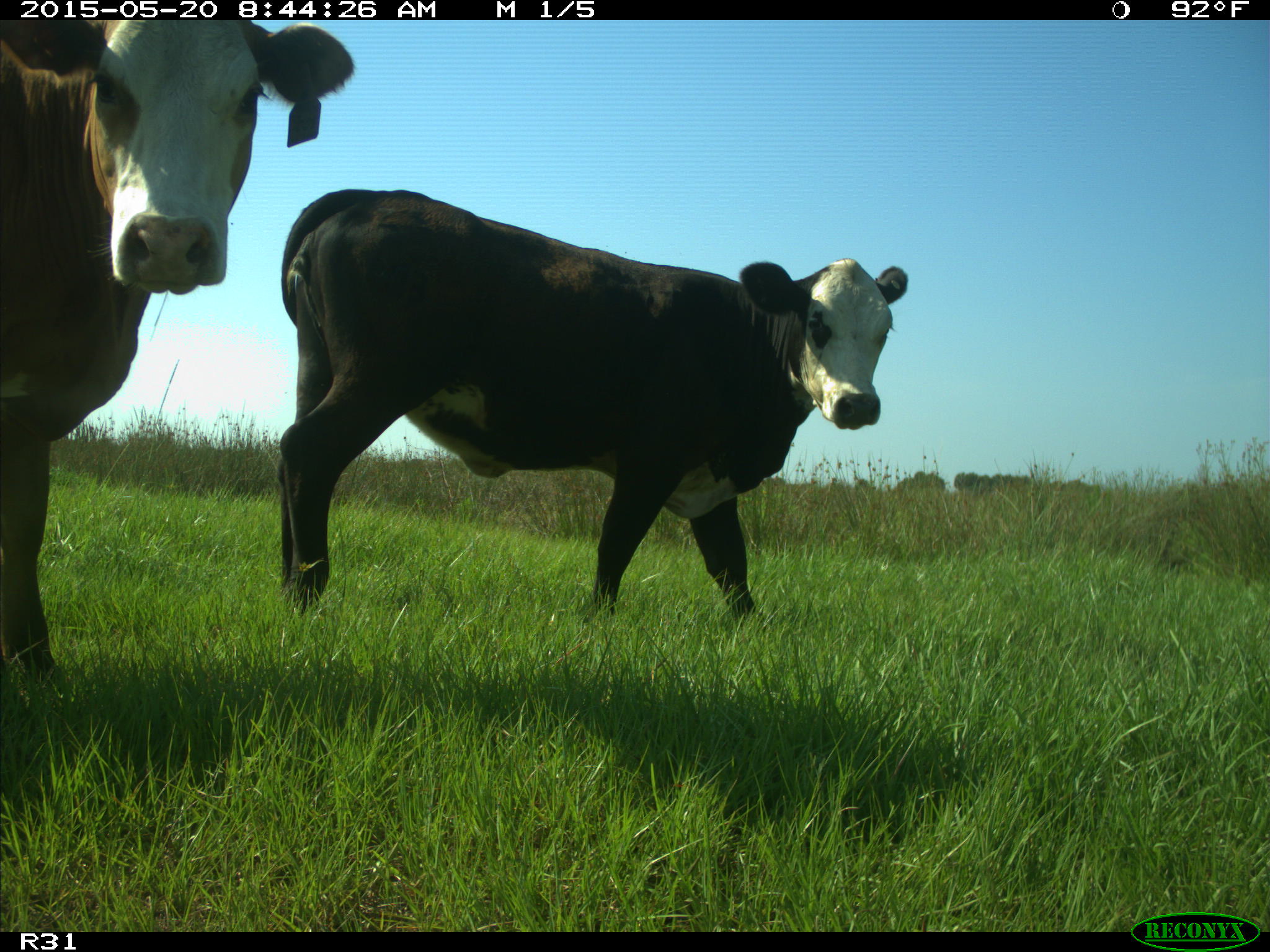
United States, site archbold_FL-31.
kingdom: Animalia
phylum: Chordata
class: Mammalia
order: Artiodactyla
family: Bovidae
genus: Bos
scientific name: Bos taurus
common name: domestic cow